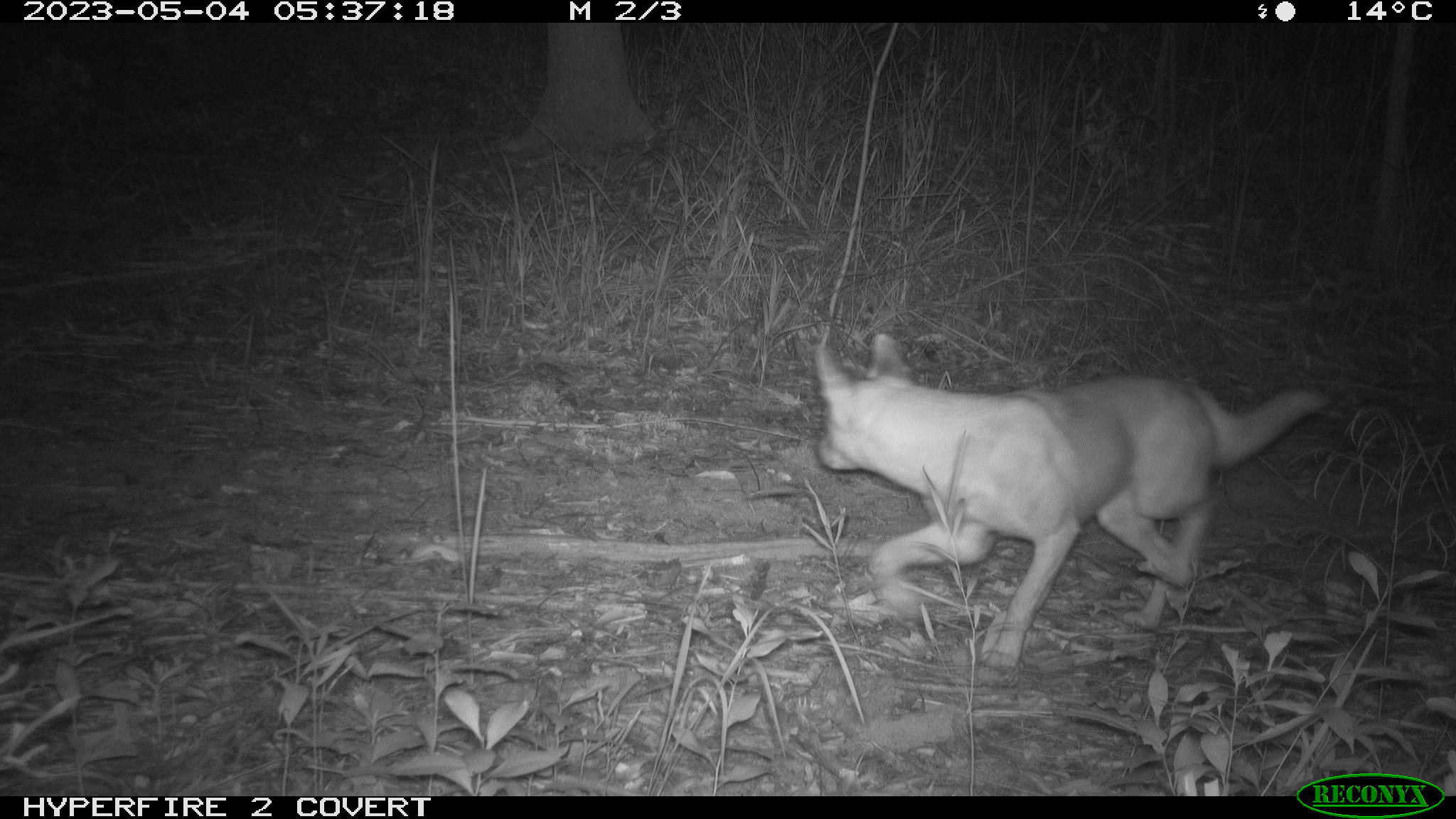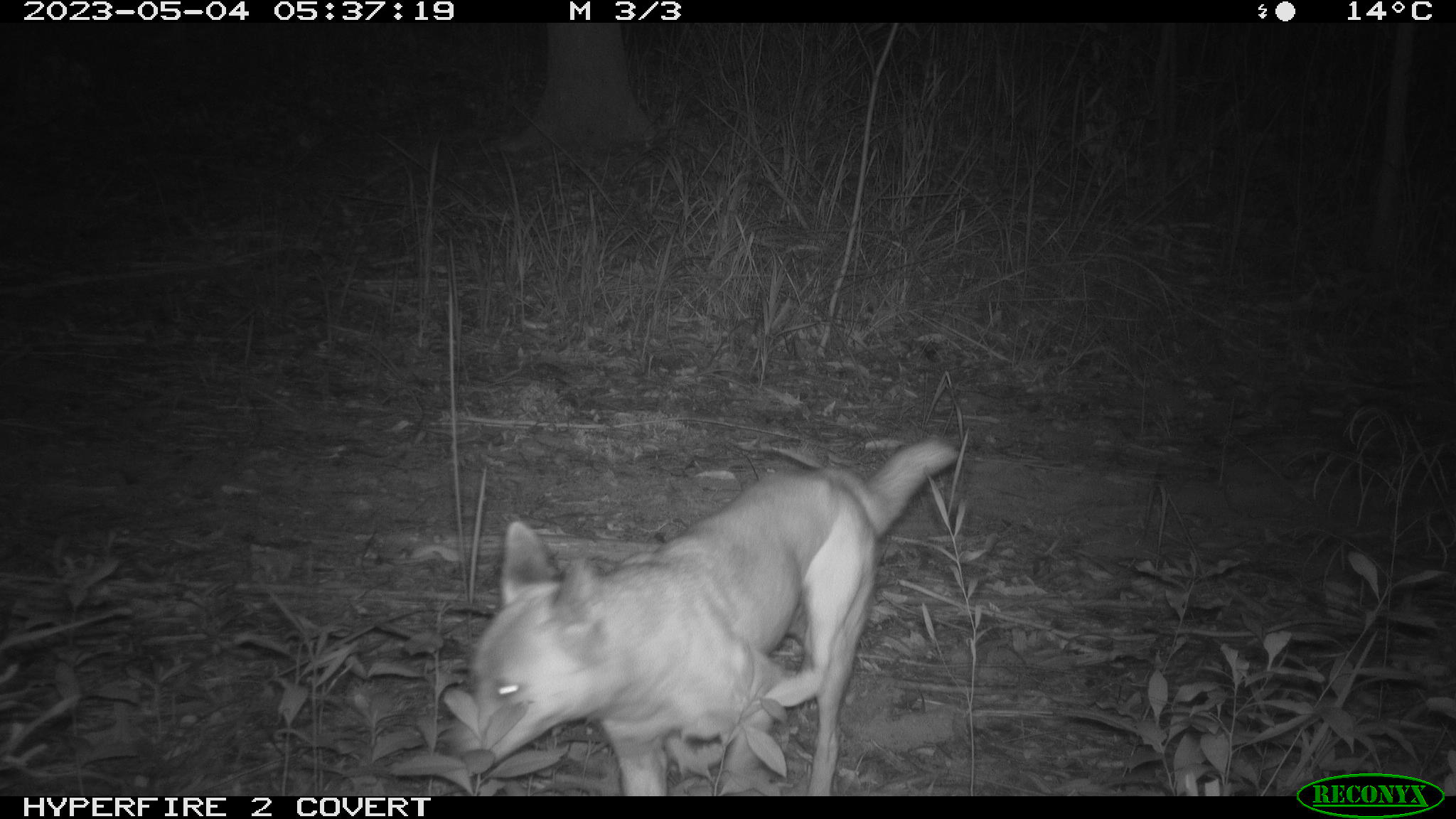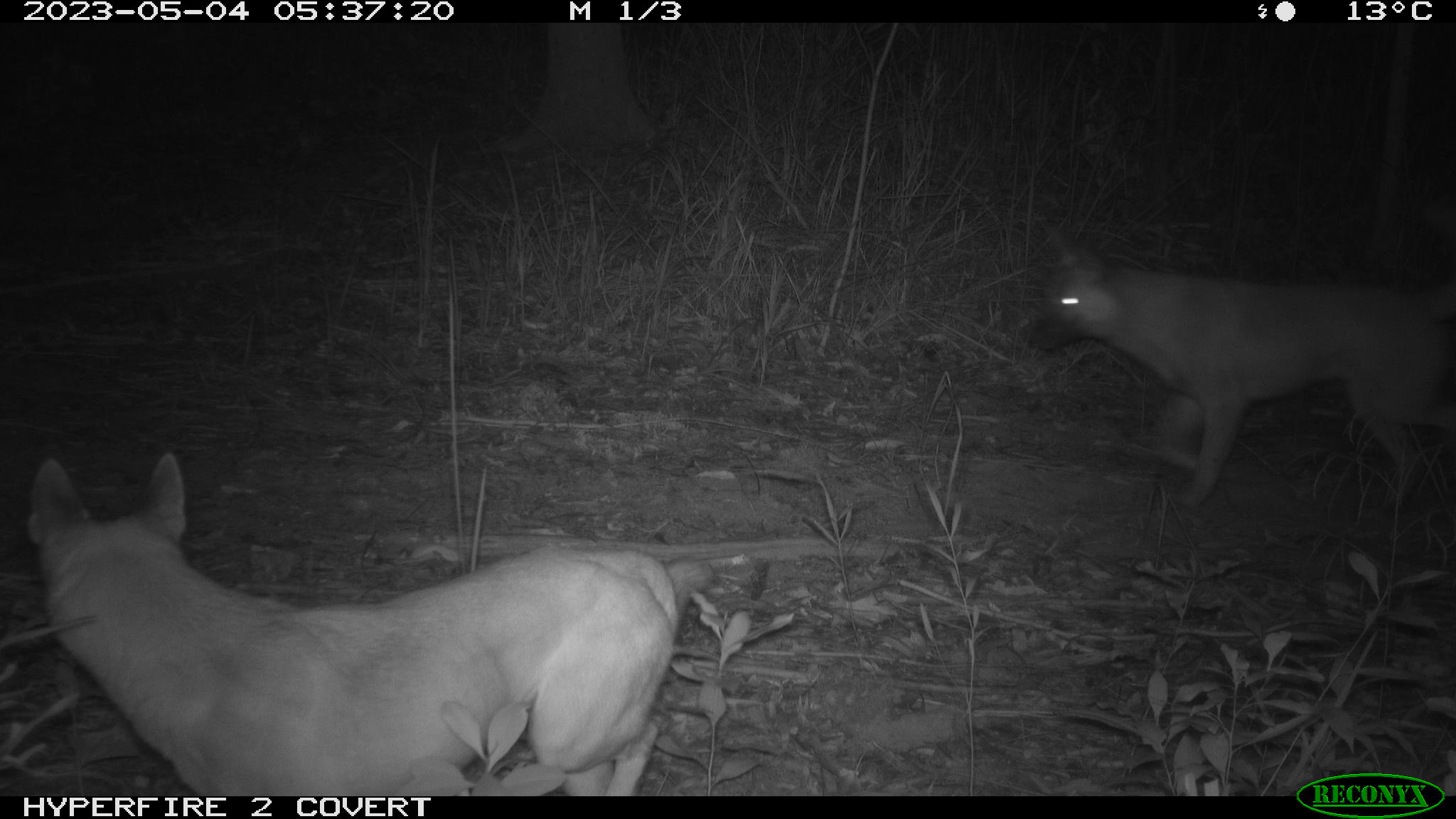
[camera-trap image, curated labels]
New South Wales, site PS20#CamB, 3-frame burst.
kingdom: Animalia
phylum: Chordata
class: Mammalia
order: Carnivora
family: Canidae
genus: Canis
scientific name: Canis familiaris dingo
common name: dingo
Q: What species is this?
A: Dingo (Canis familiaris dingo).